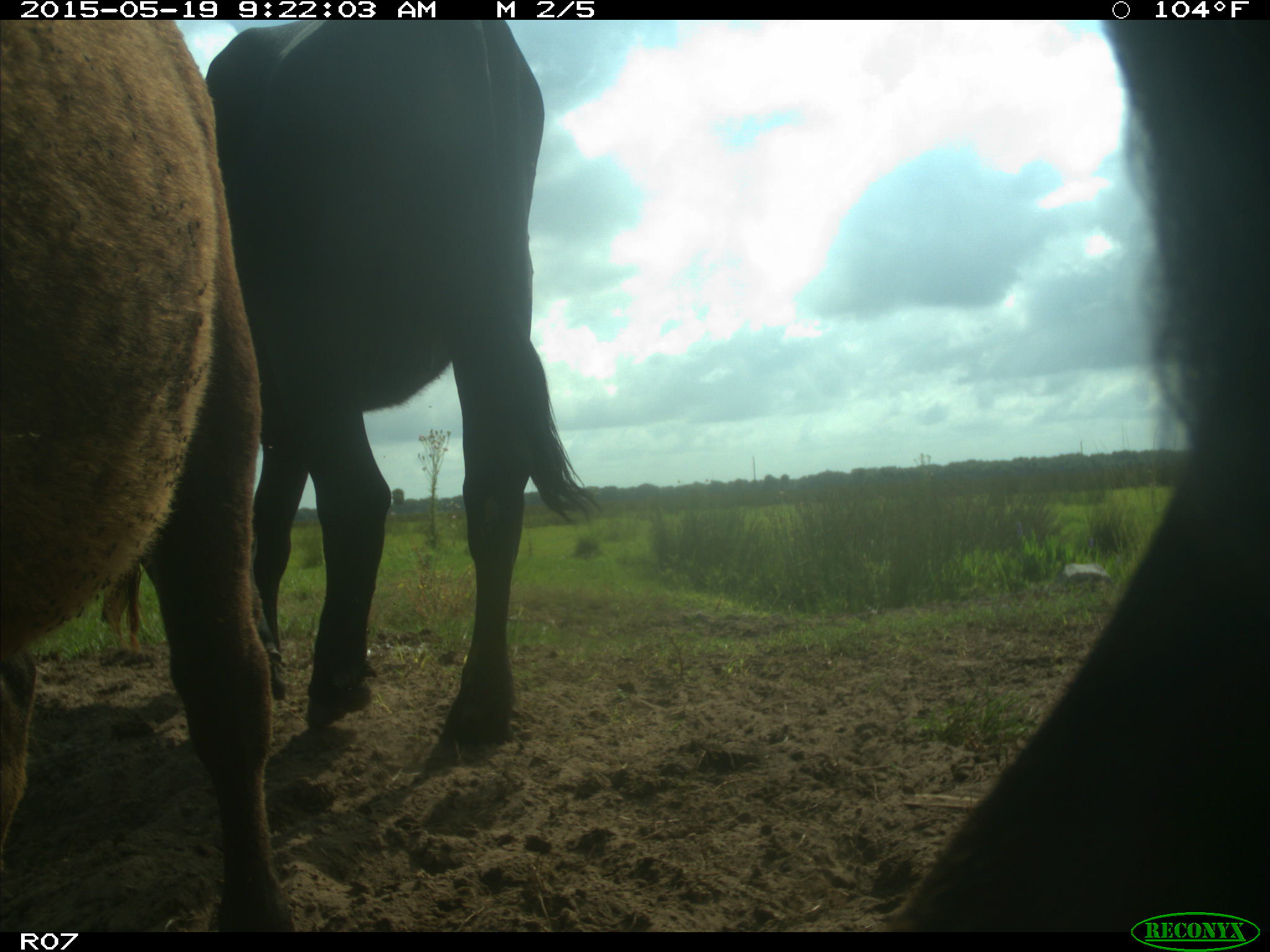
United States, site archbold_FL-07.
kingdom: Animalia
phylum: Chordata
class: Mammalia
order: Artiodactyla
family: Bovidae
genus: Bos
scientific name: Bos taurus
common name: domestic cow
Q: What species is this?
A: Bos taurus (domestic cow).